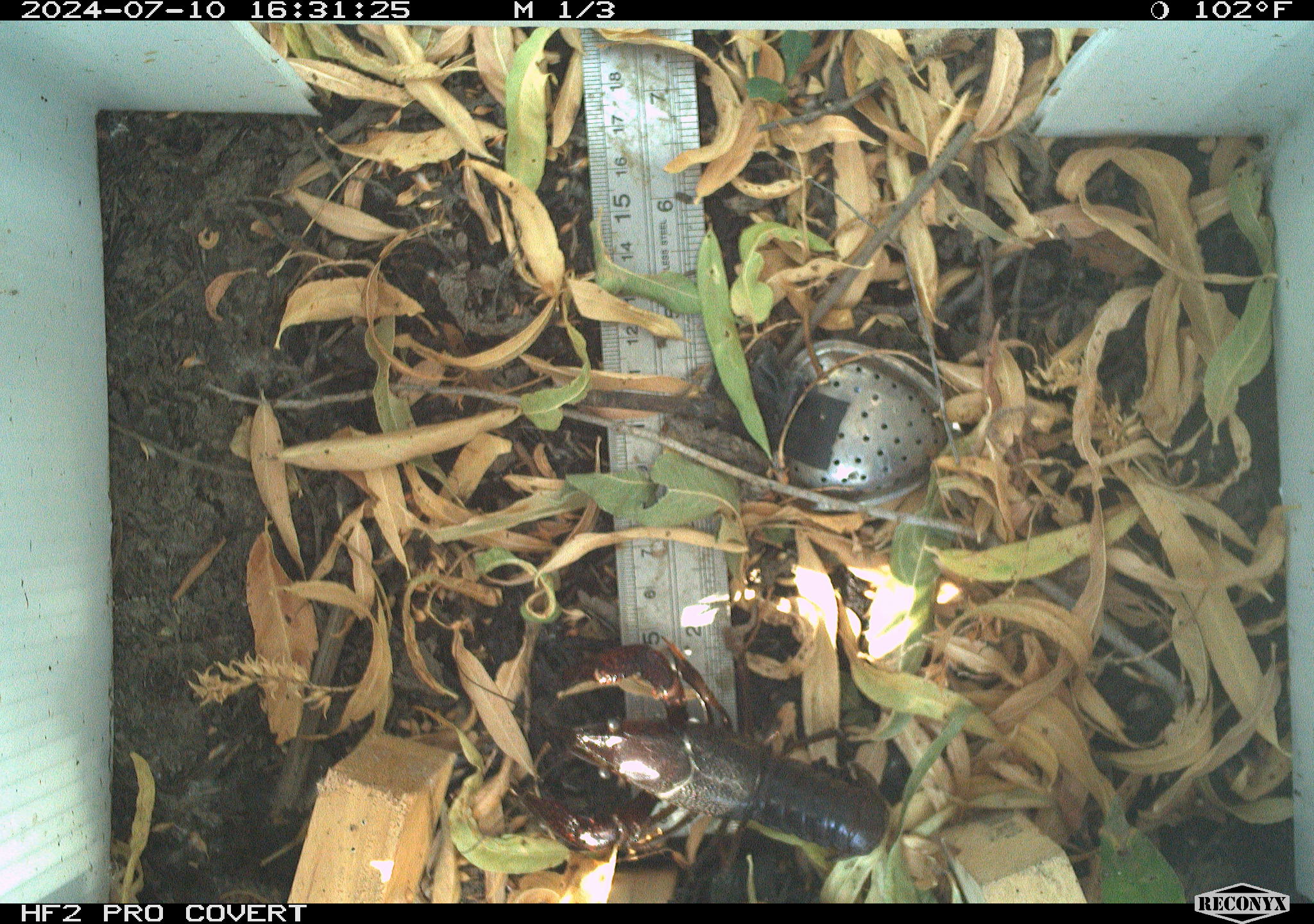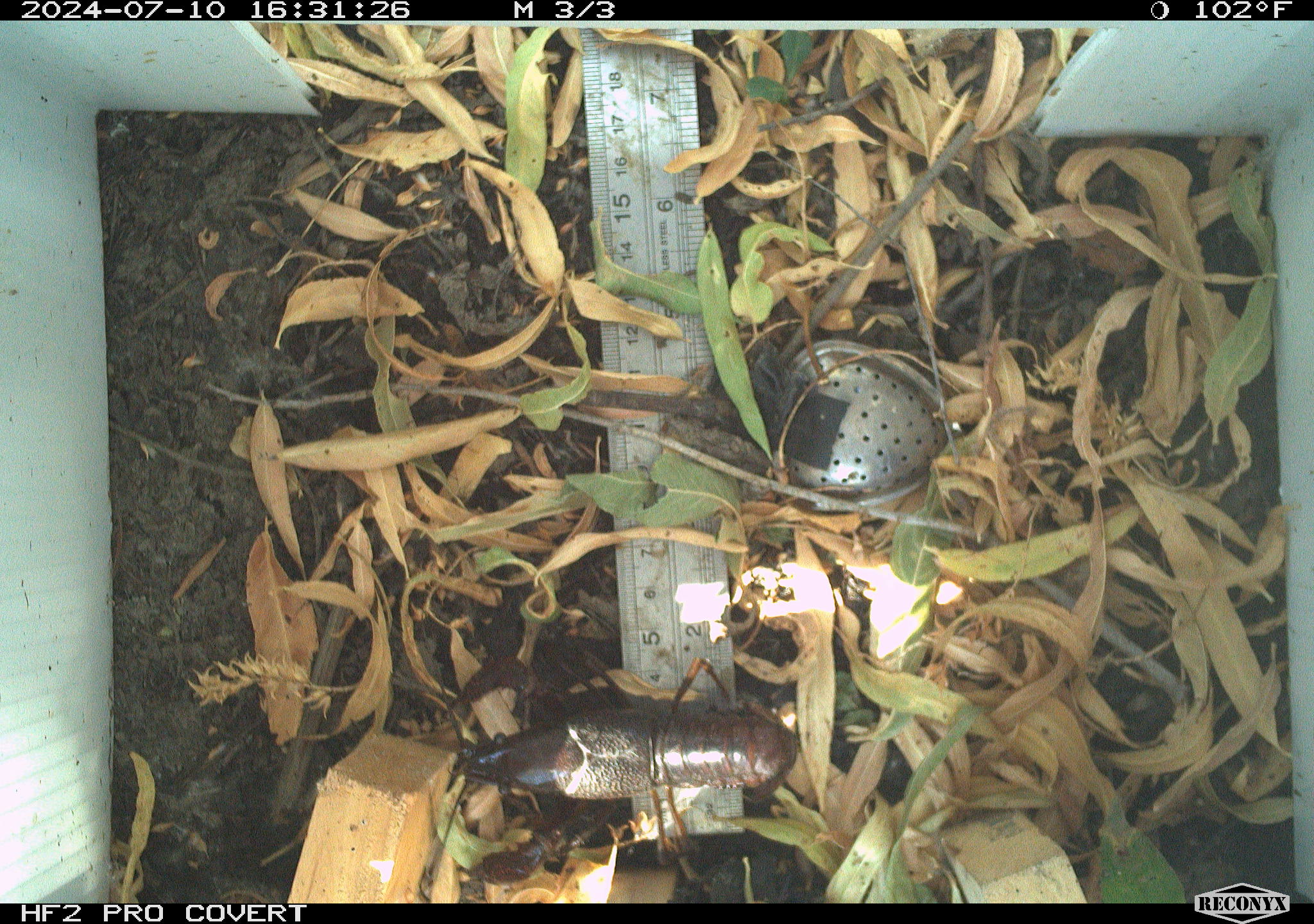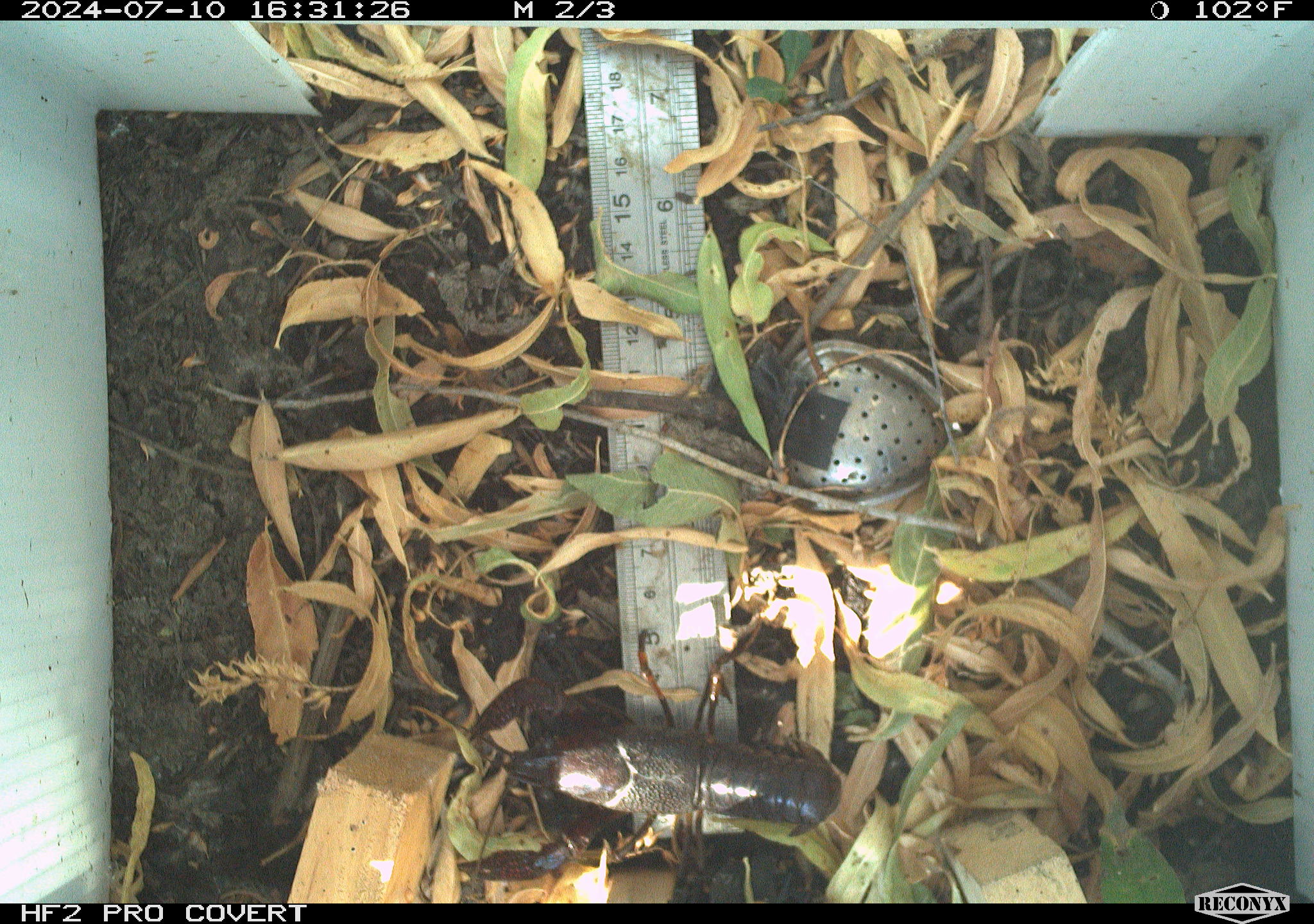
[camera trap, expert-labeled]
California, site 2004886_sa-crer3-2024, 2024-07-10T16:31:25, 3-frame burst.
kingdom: Animalia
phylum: Arthropoda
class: Malacostraca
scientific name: Malacostraca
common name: amphipods, crabs, isopods, krill, lobsters and shrimps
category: malacostracan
Malacostracan (amphipods, crabs, isopods, krill, lobsters and shrimps) (Malacostraca).